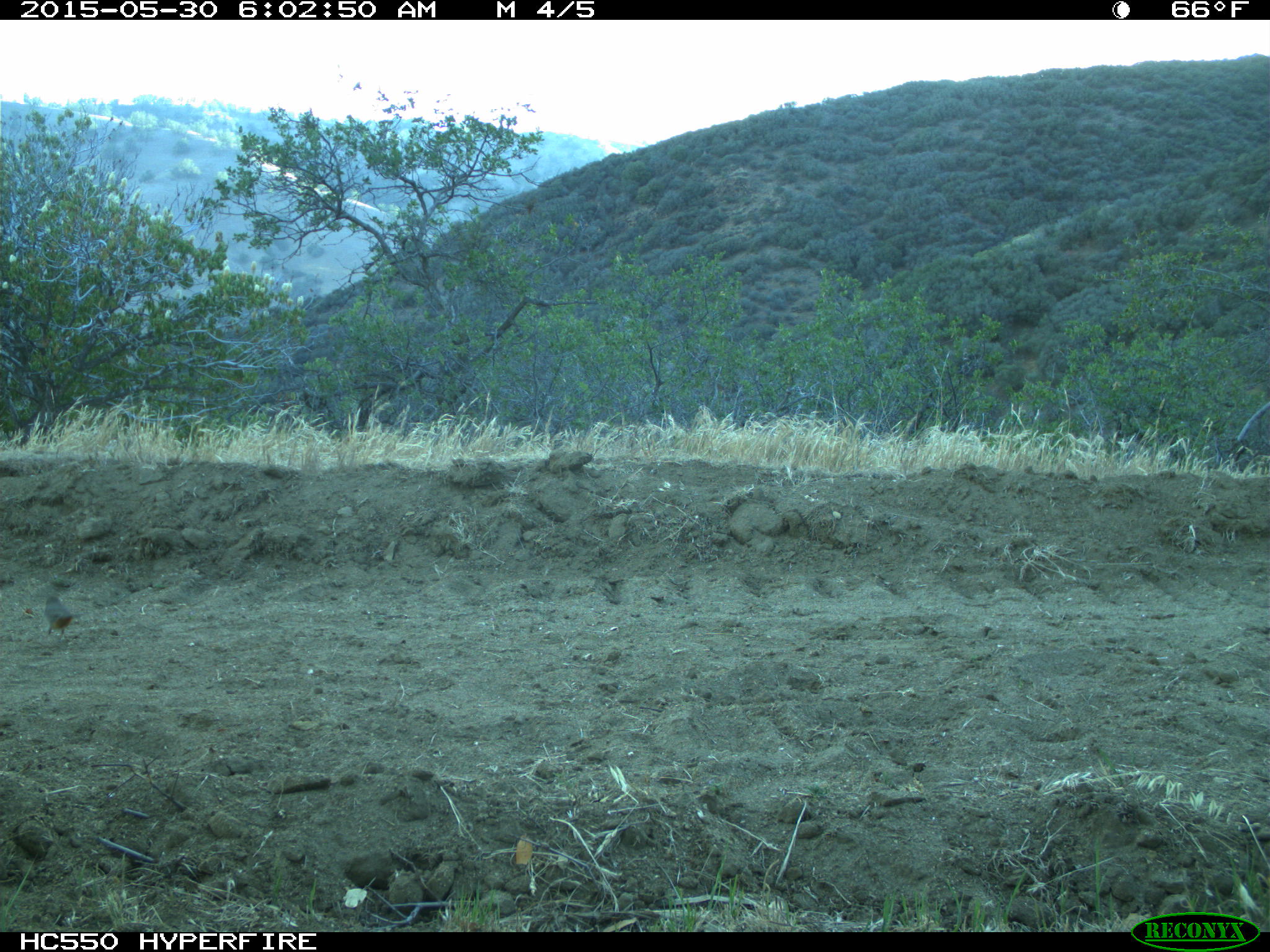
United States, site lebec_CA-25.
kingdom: Animalia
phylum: Chordata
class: Aves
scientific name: Aves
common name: birds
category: unidentified bird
Unidentified bird (birds) (Aves).